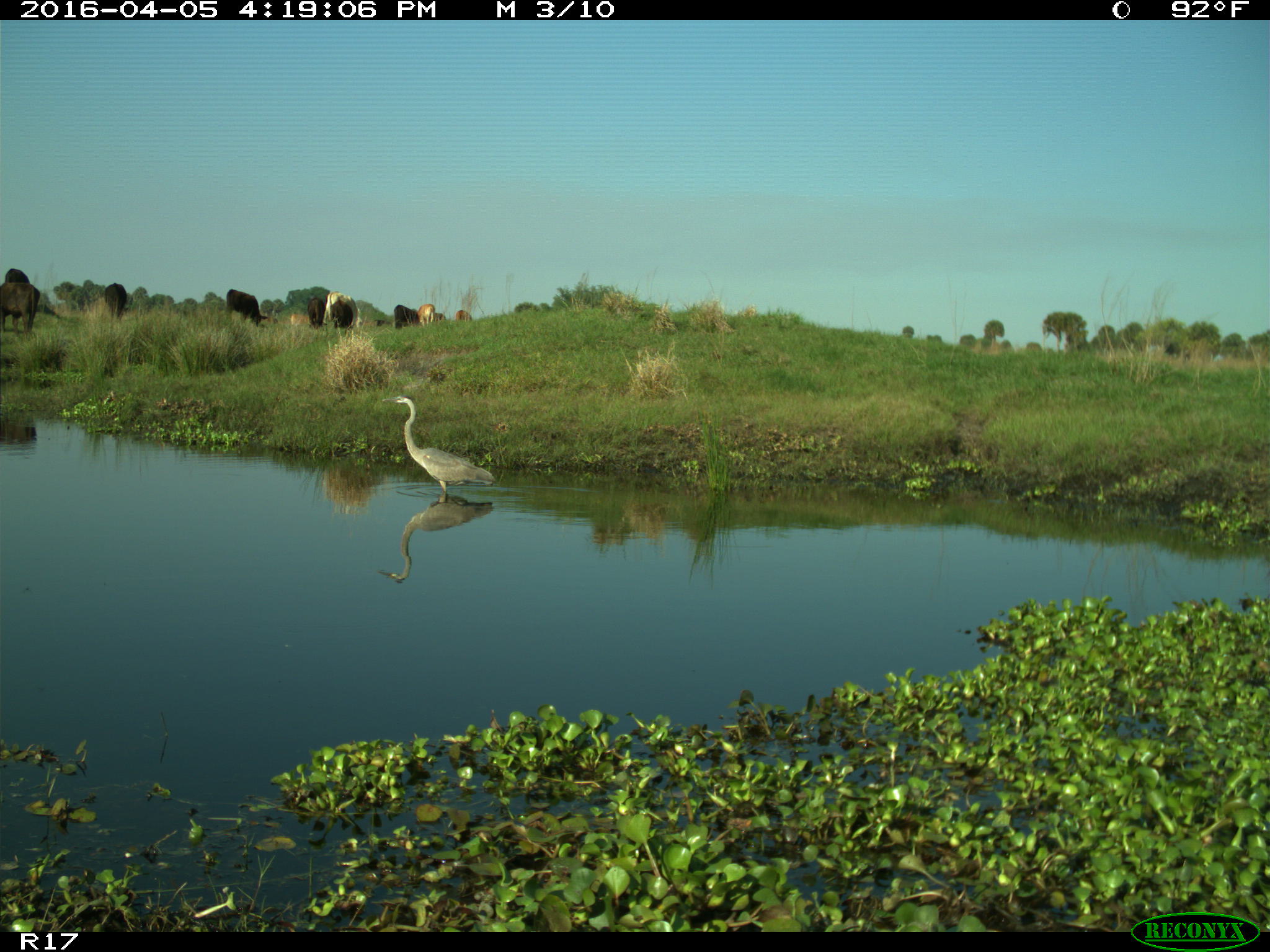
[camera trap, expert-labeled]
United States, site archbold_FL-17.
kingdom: Animalia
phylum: Chordata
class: Mammalia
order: Artiodactyla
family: Bovidae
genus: Bos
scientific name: Bos taurus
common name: domestic cow